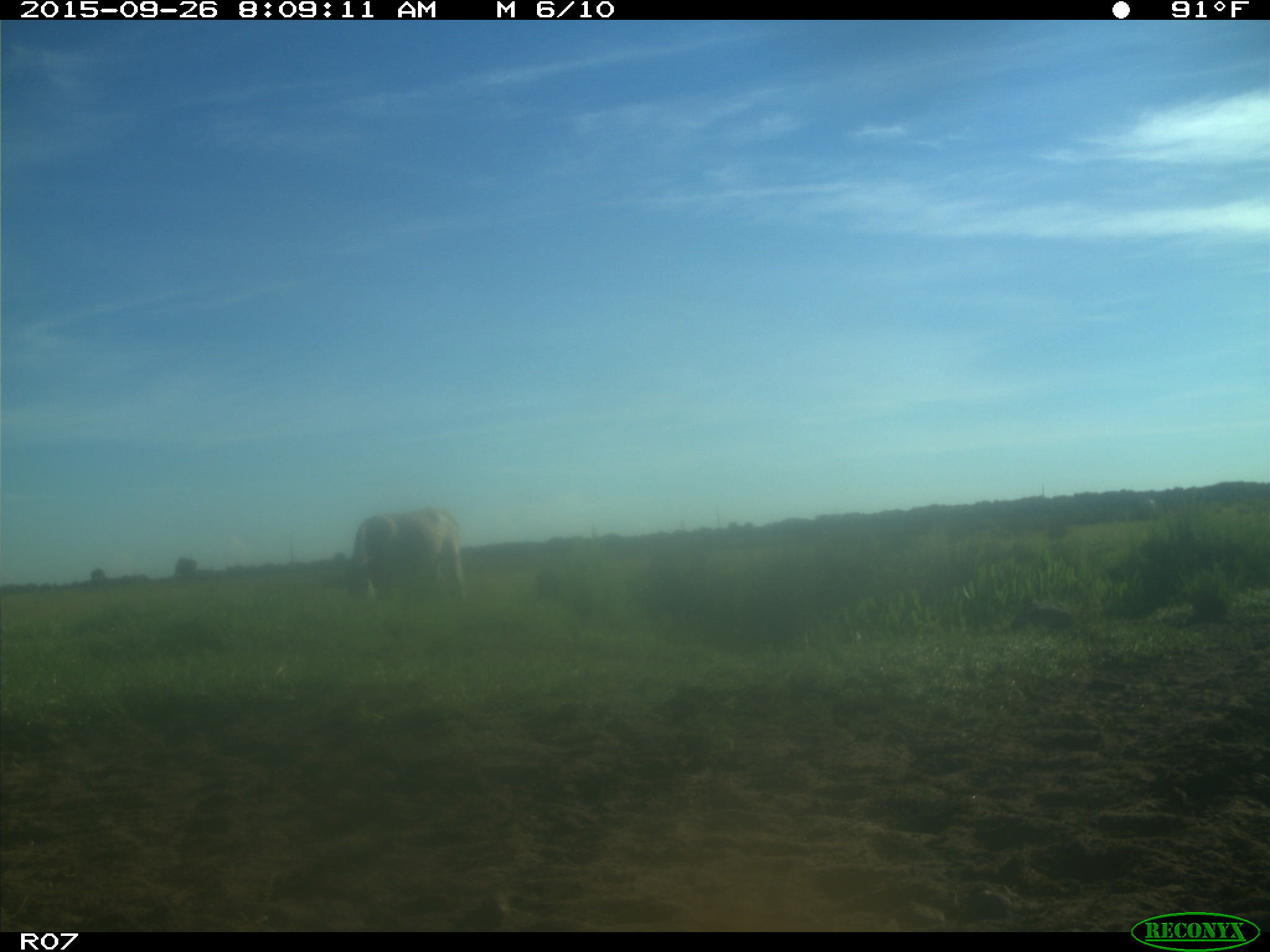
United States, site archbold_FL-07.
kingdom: Animalia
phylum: Chordata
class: Mammalia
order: Artiodactyla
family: Bovidae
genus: Bos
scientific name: Bos taurus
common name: domestic cow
Bos taurus (domestic cow).